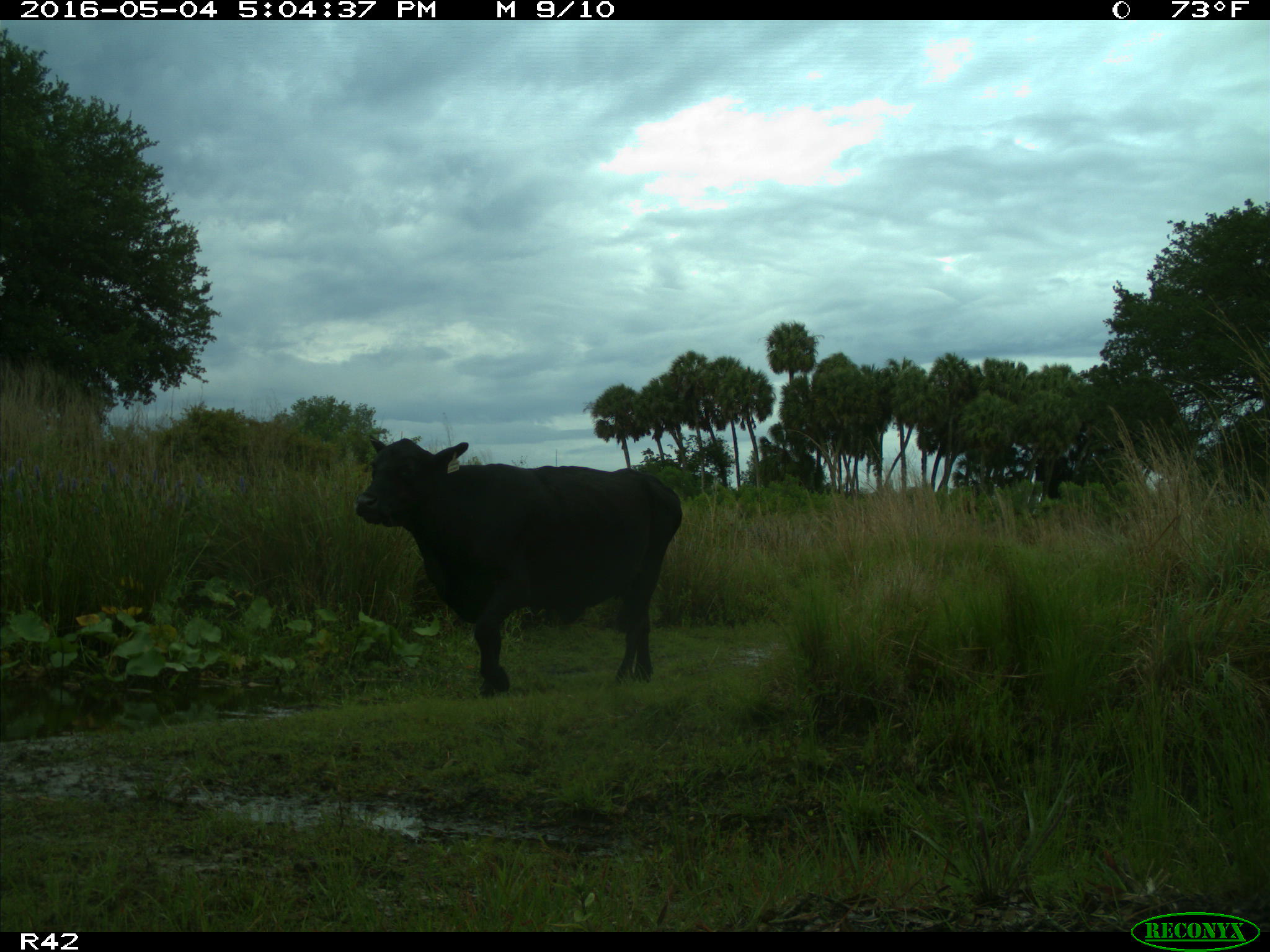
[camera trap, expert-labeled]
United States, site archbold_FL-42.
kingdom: Animalia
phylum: Chordata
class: Mammalia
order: Artiodactyla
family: Bovidae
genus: Bos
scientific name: Bos taurus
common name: domestic cow